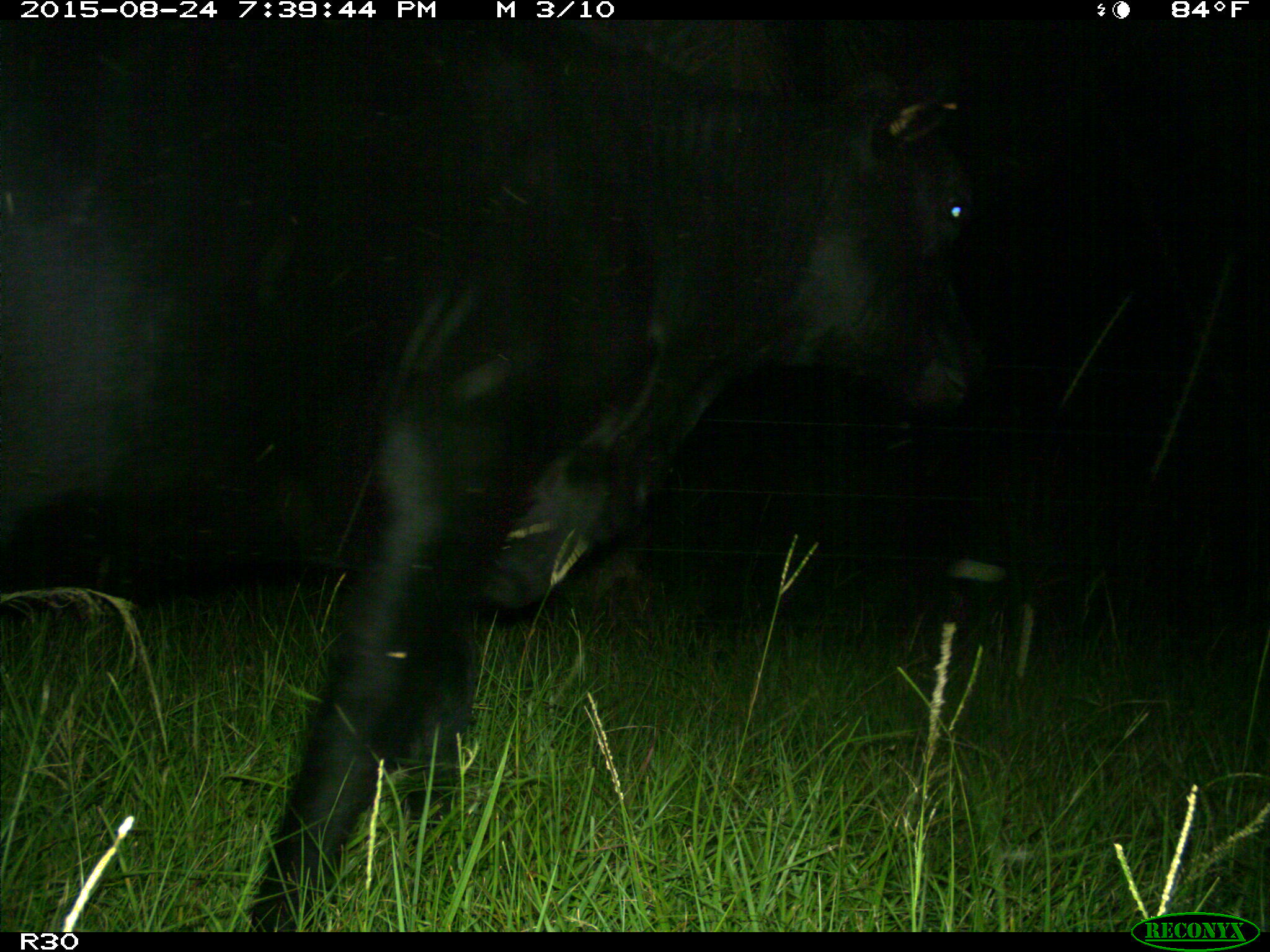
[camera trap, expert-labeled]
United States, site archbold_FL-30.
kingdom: Animalia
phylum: Chordata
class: Mammalia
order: Artiodactyla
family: Bovidae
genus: Bos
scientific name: Bos taurus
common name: domestic cow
Bos taurus (domestic cow).